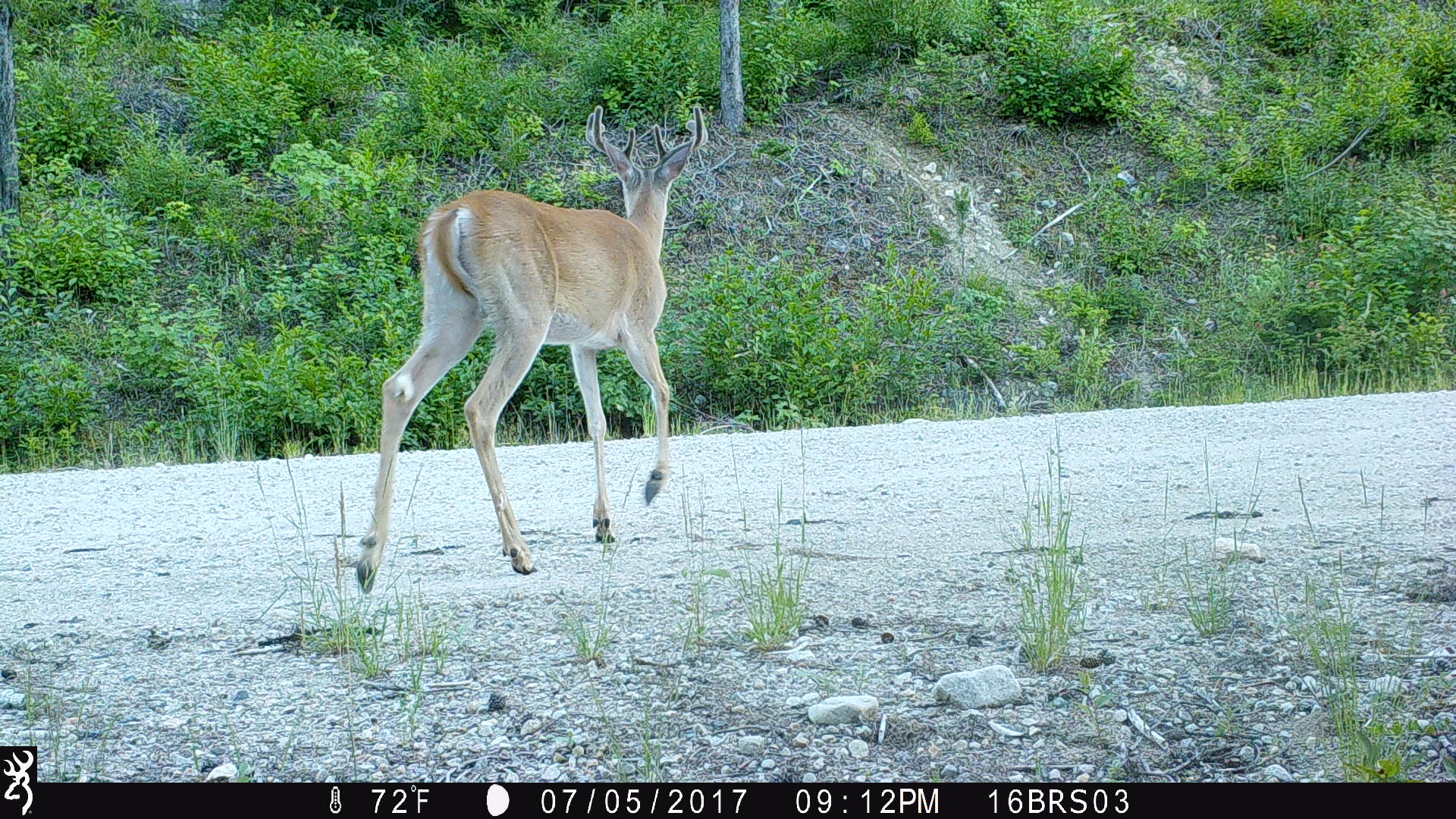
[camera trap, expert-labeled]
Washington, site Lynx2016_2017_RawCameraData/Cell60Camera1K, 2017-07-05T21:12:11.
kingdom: Animalia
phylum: Chordata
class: Mammalia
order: Artiodactyla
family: Cervidae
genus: Odocoileus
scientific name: Odocoileus virginianus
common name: white-tailed deer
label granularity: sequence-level